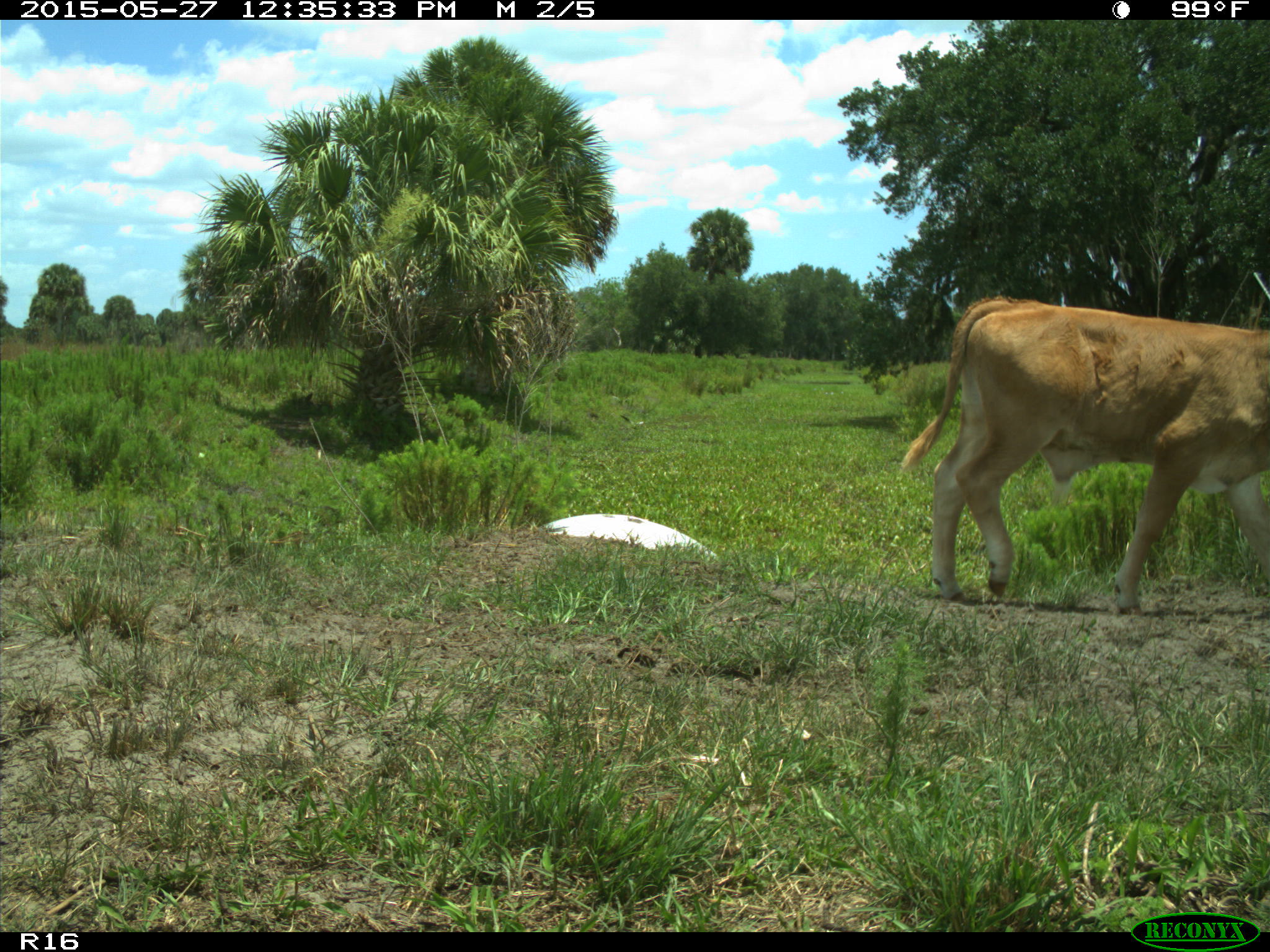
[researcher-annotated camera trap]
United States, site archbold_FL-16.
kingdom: Animalia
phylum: Chordata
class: Mammalia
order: Artiodactyla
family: Bovidae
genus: Bos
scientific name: Bos taurus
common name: domestic cow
Bos taurus (domestic cow).